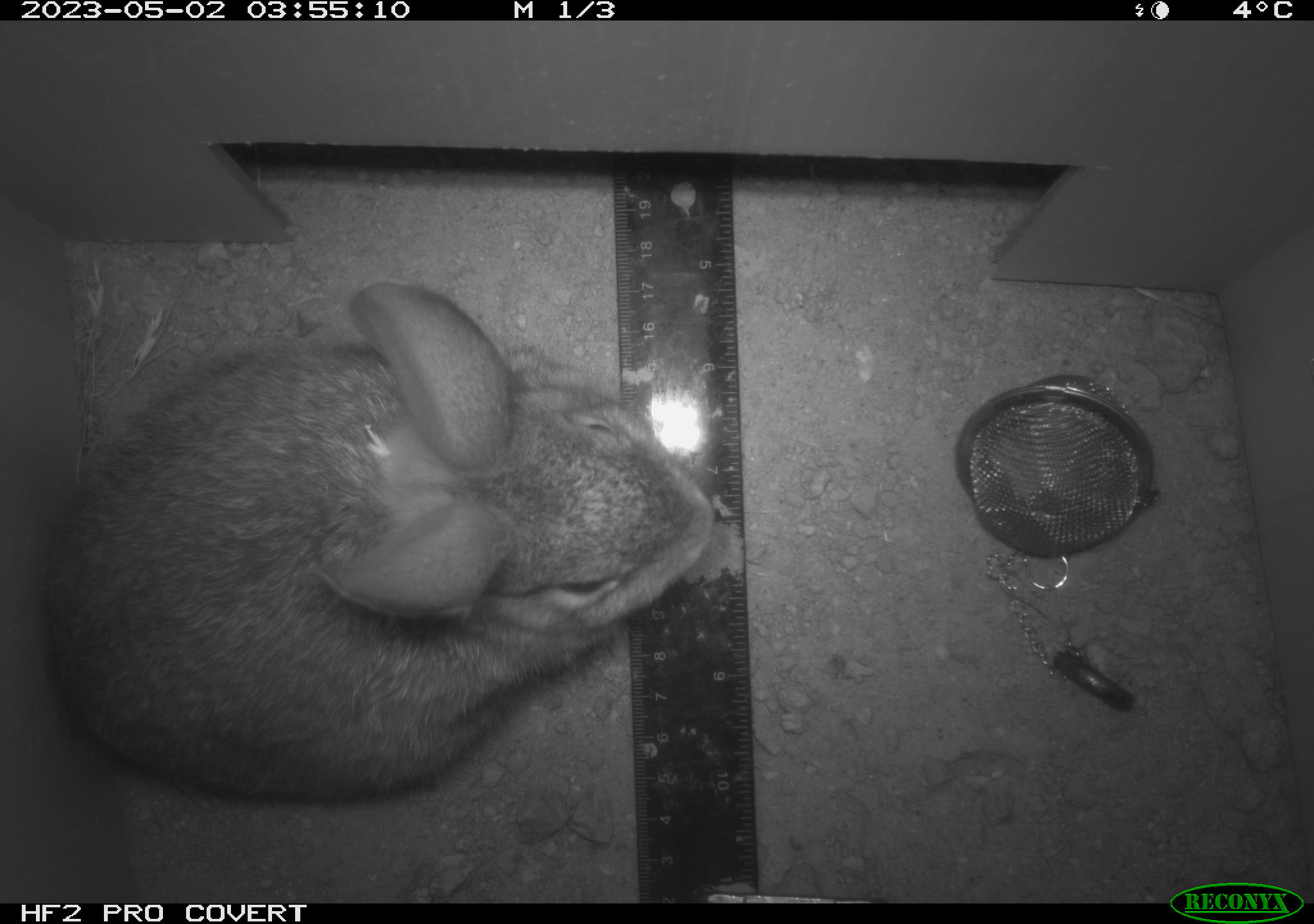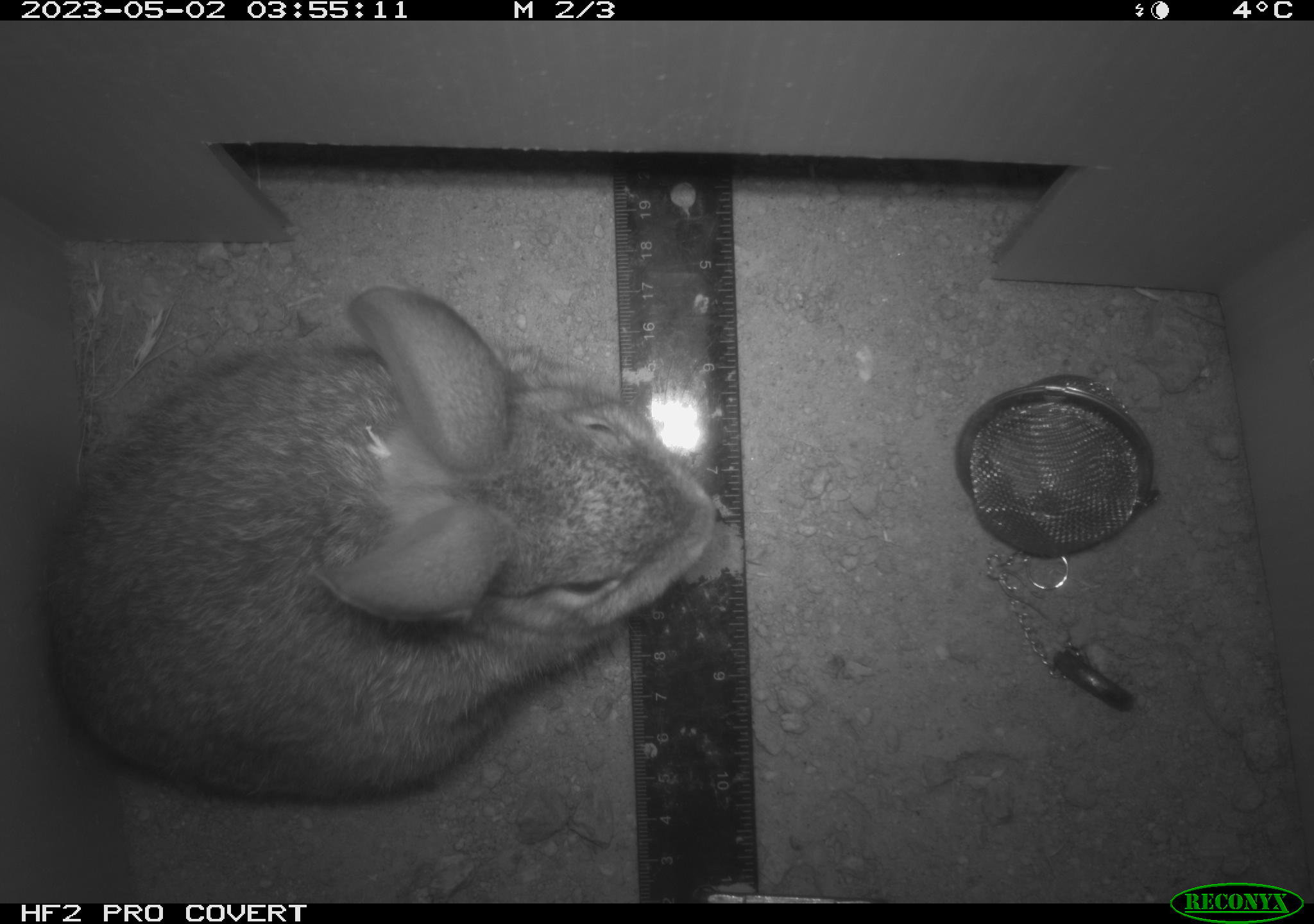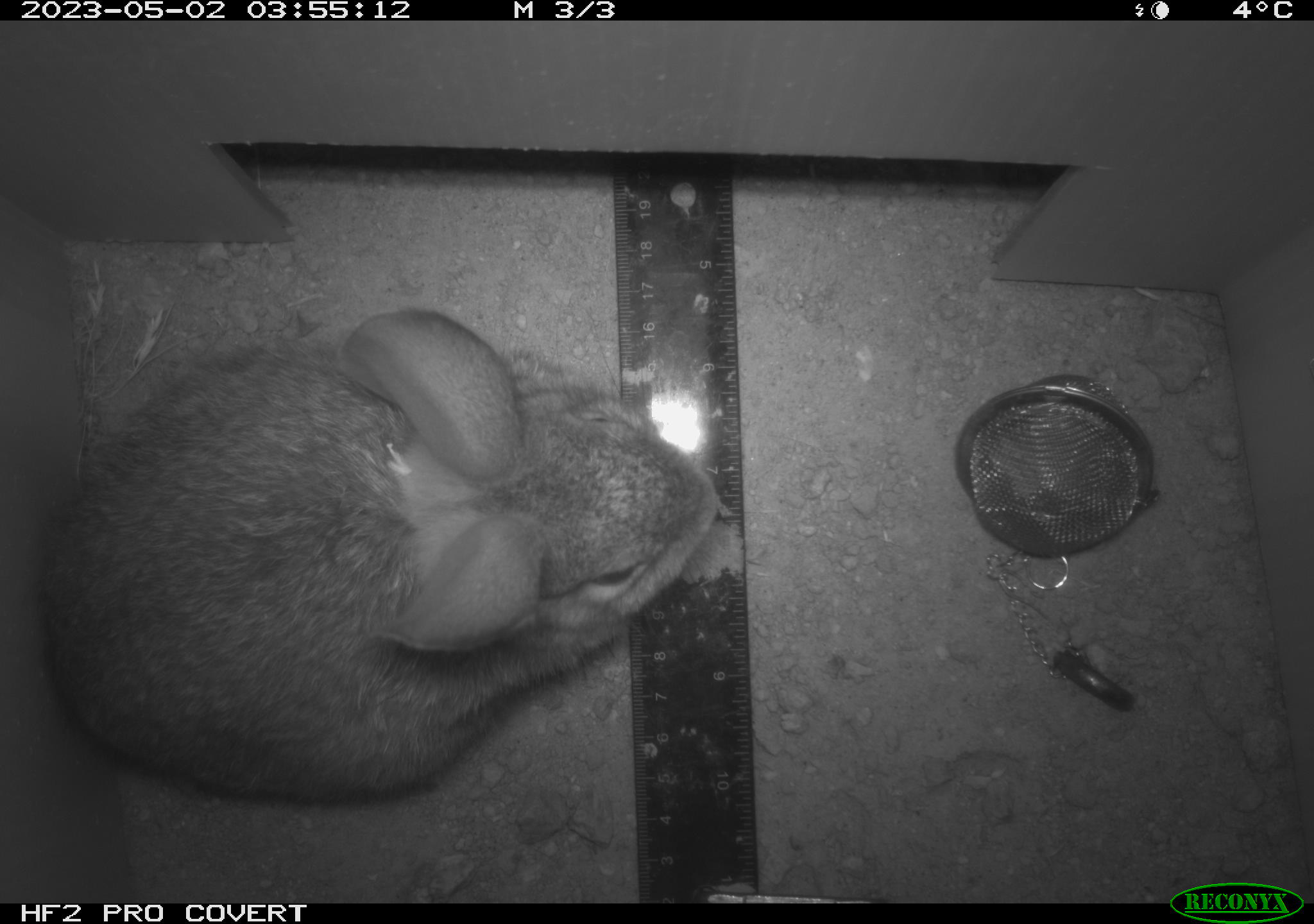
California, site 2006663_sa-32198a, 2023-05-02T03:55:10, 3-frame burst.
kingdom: Animalia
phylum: Chordata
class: Mammalia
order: Lagomorpha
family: Leporidae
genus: Sylvilagus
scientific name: Sylvilagus audubonii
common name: desert cottontail